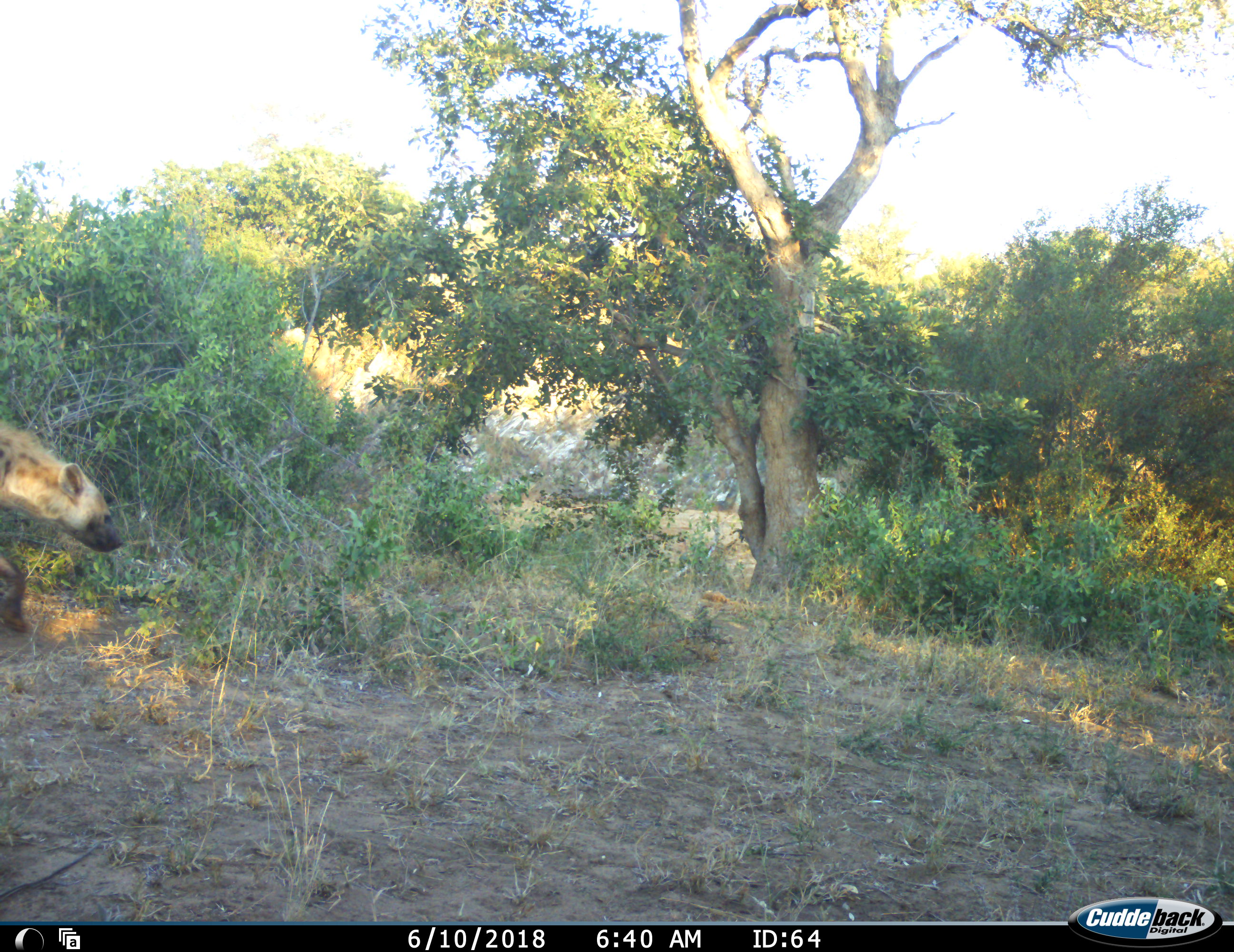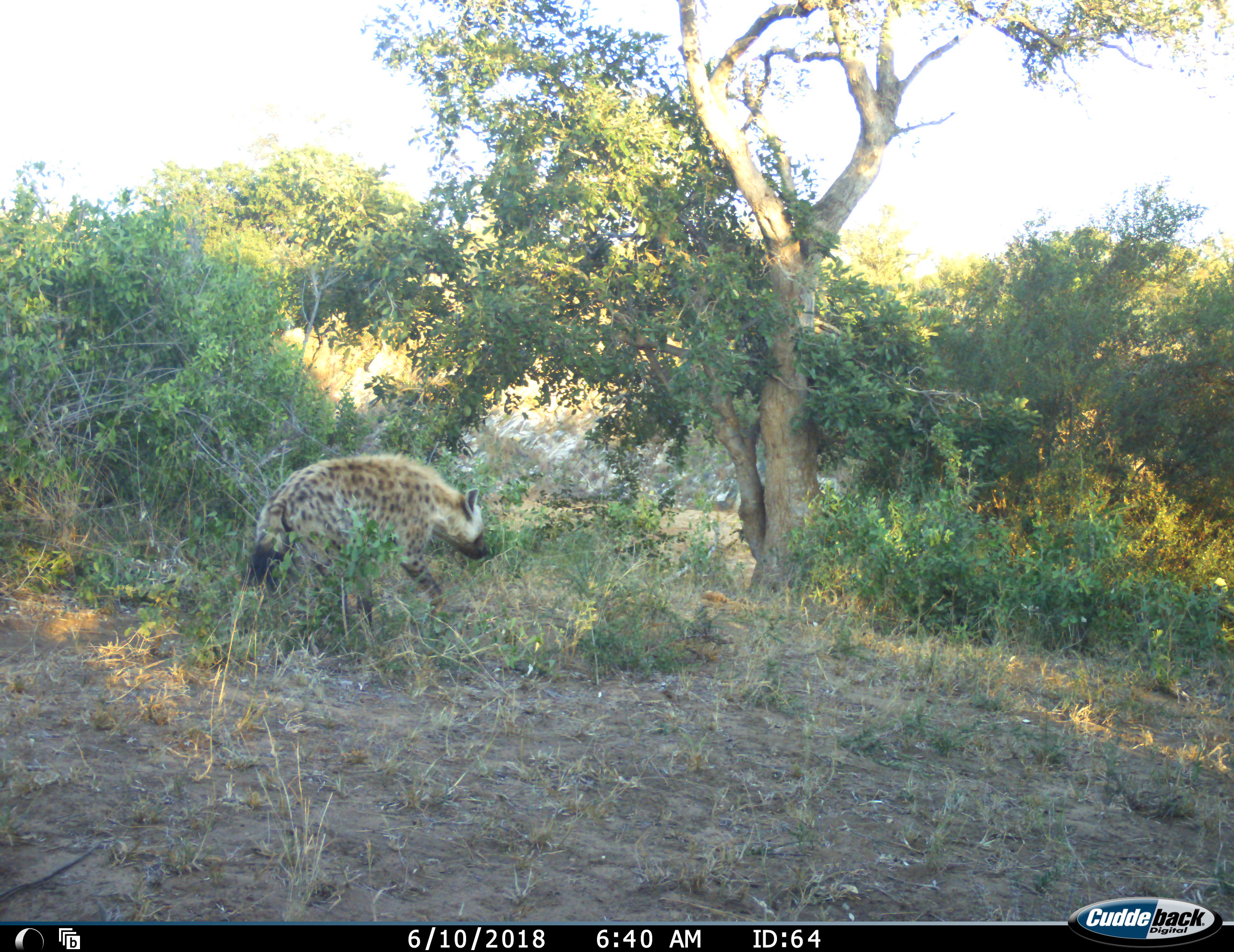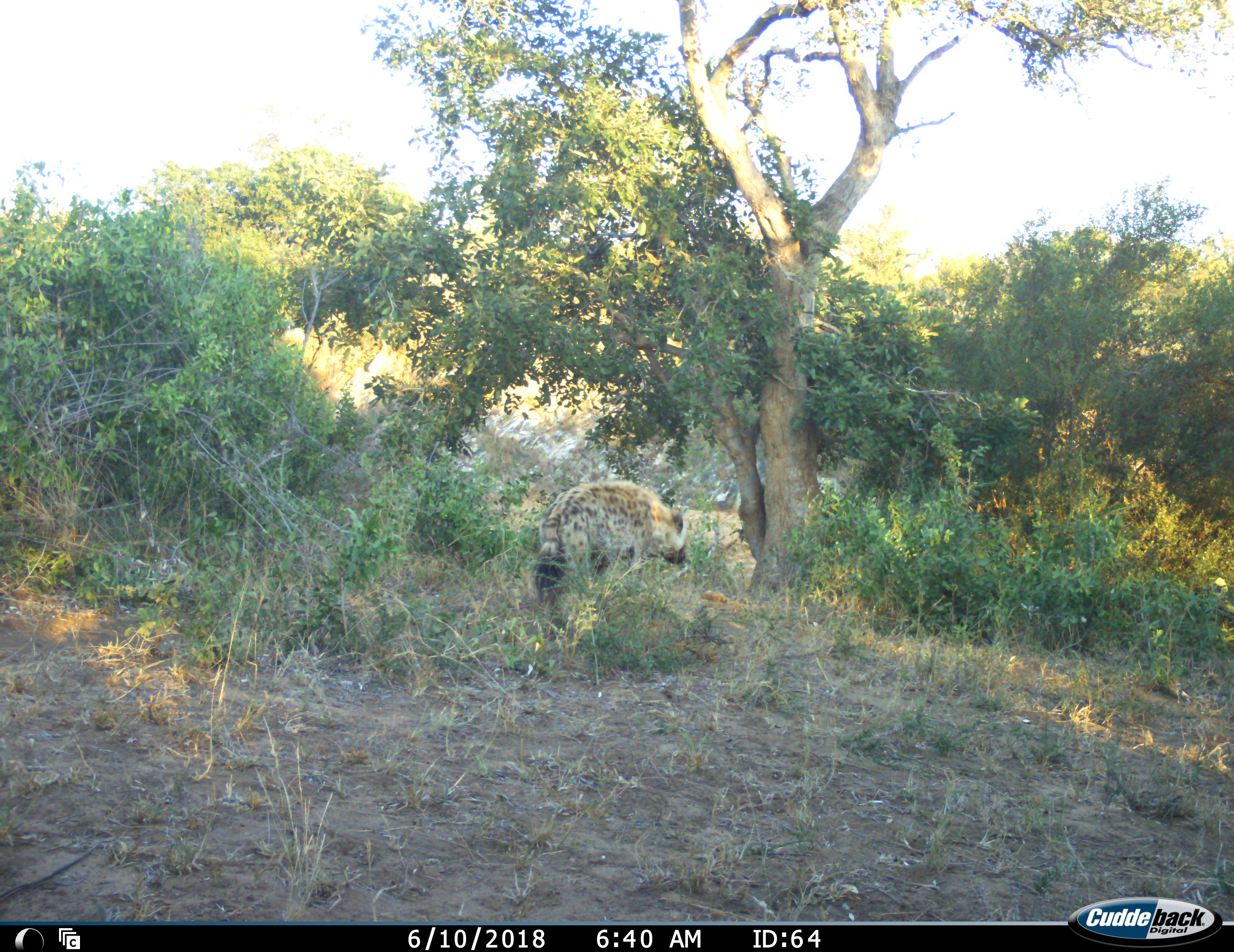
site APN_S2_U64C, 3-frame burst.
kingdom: Animalia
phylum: Chordata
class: Mammalia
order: Carnivora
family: Hyaenidae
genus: Crocuta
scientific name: Crocuta crocuta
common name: spotted hyena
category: hyenaspotted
Hyenaspotted (spotted hyena) (Crocuta crocuta), count 1. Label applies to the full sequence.